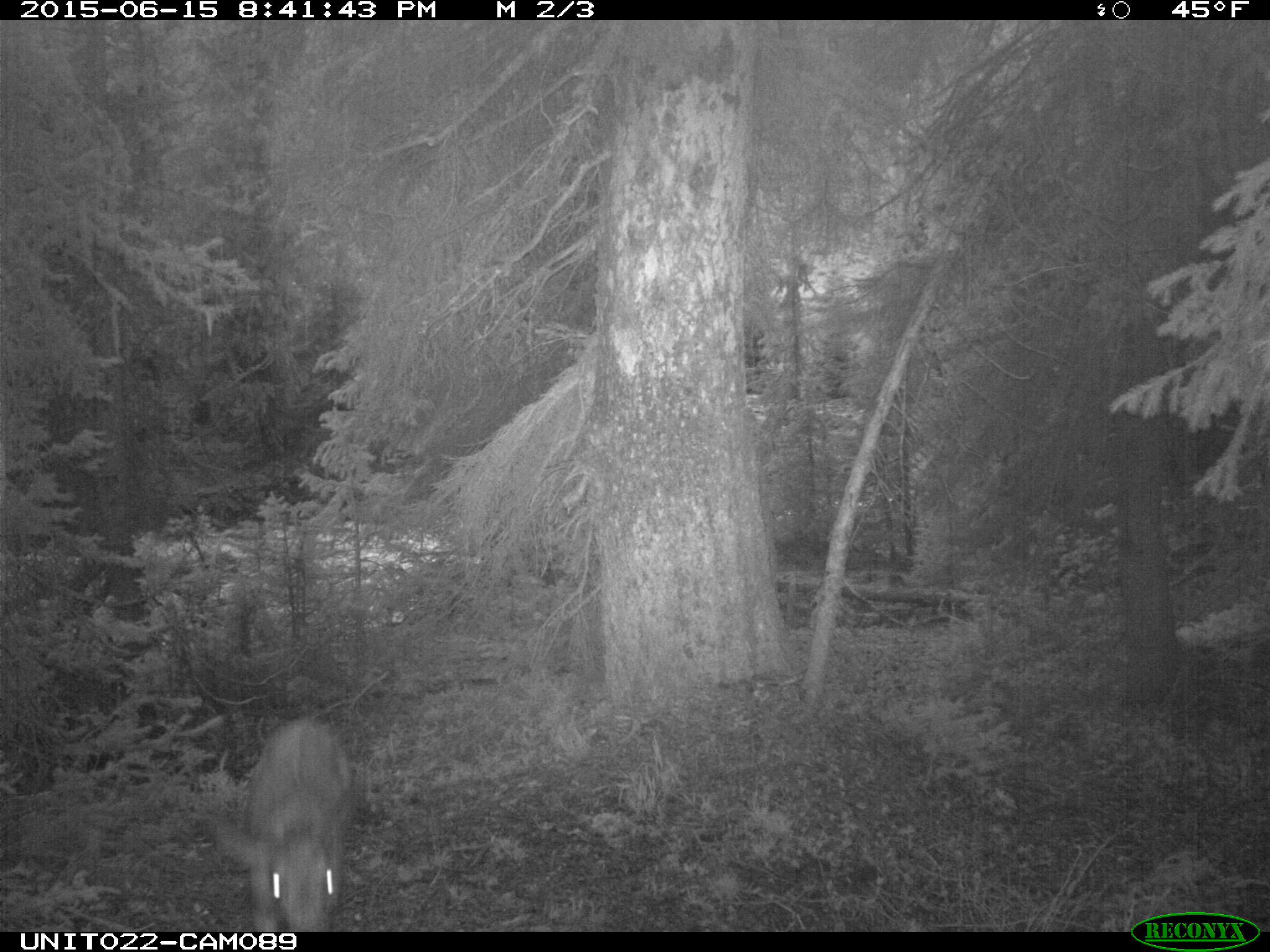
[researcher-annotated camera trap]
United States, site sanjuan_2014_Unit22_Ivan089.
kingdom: Animalia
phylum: Chordata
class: Mammalia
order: Artiodactyla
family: Cervidae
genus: Odocoileus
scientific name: Odocoileus hemionus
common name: mule deer